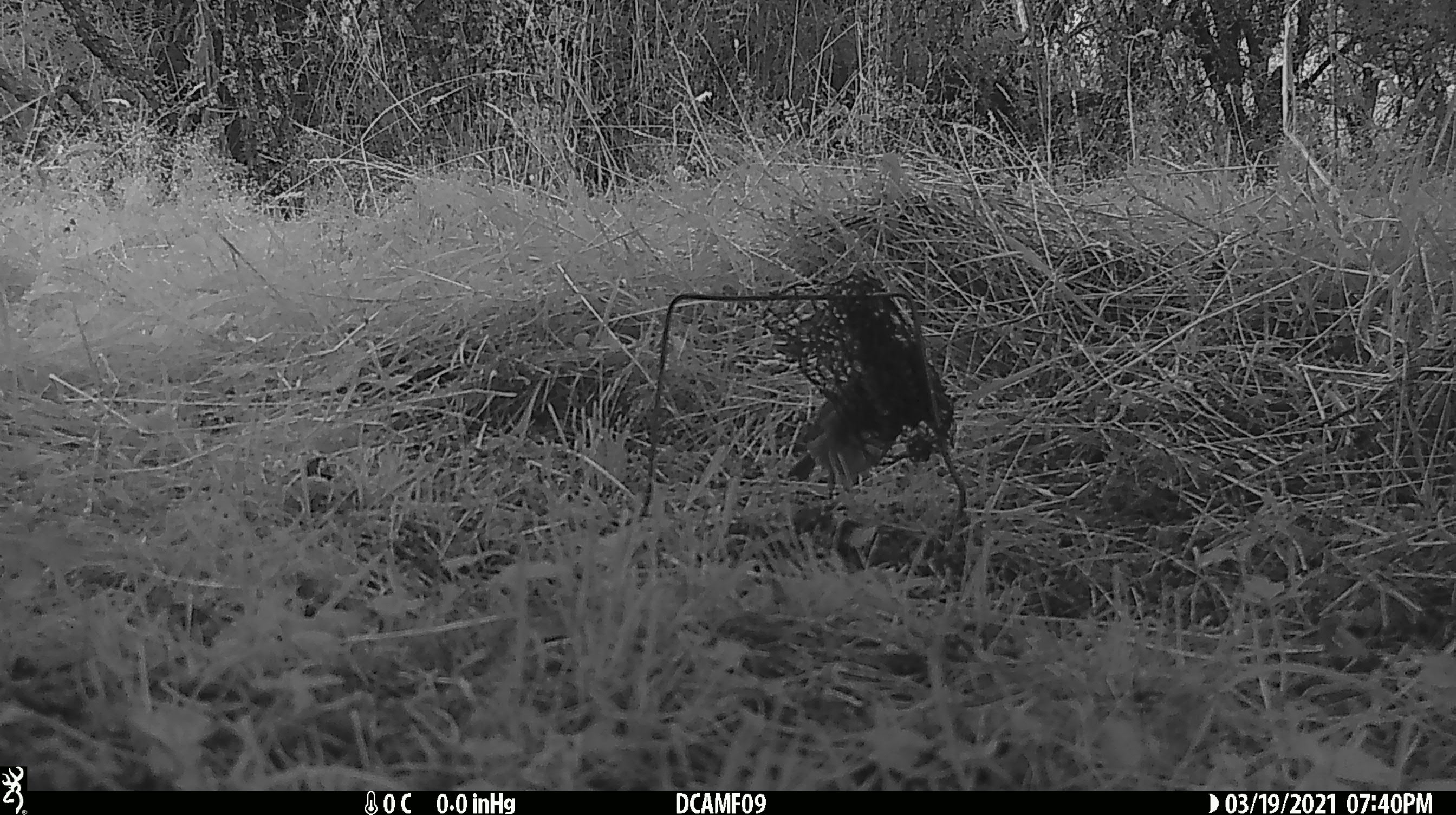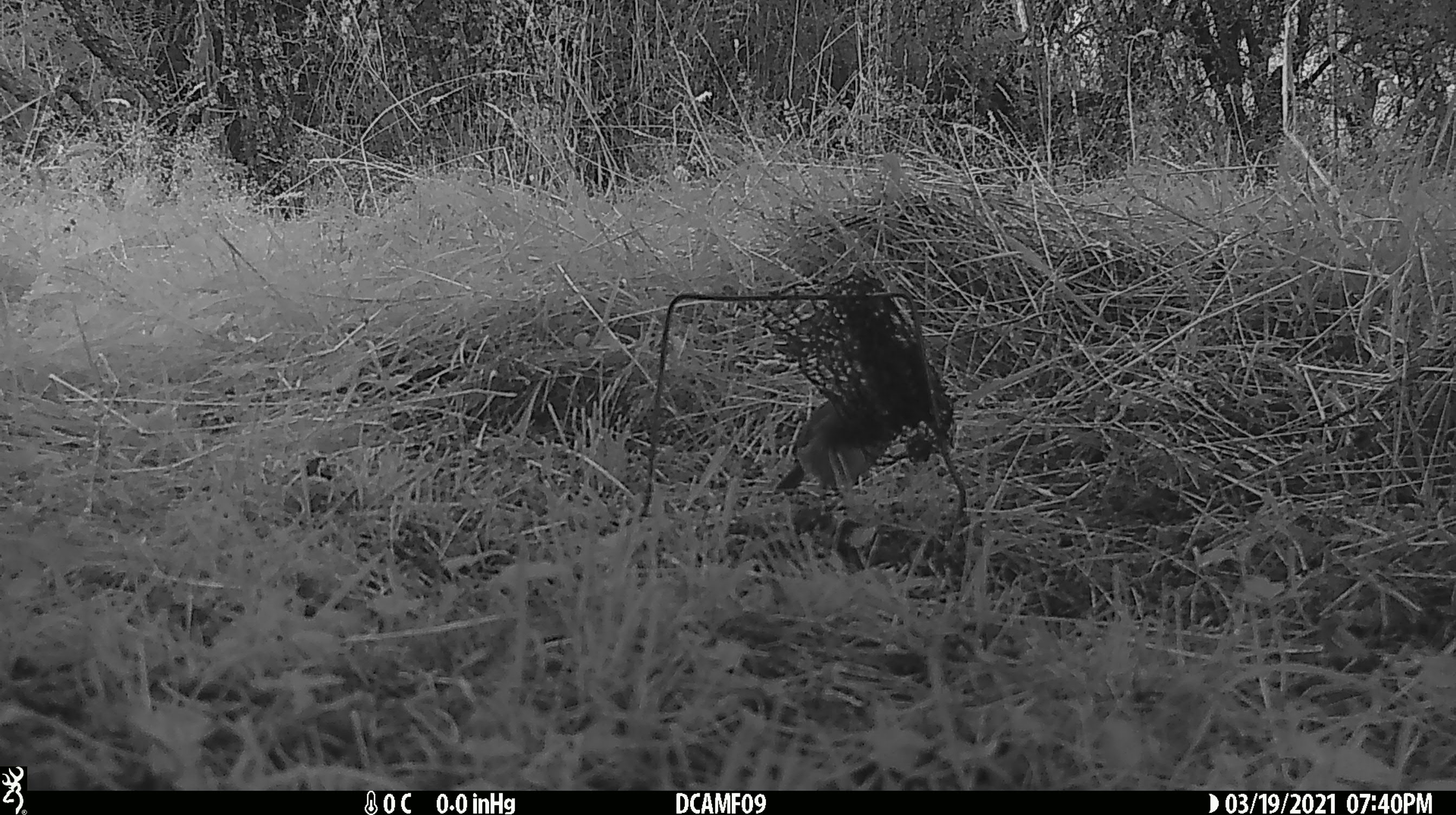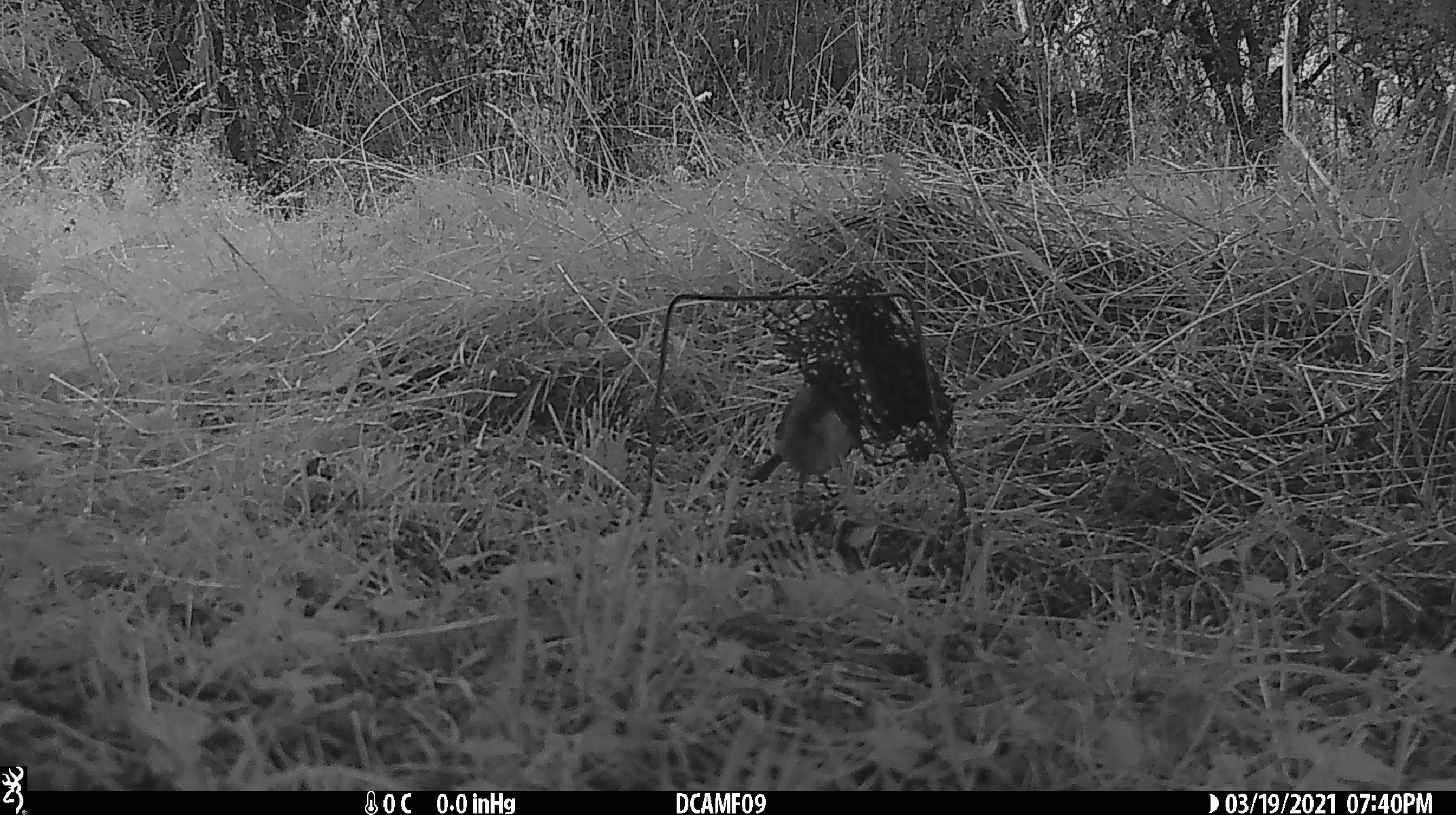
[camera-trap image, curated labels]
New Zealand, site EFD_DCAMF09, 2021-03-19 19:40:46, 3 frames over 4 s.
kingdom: Animalia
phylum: Chordata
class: Aves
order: Passeriformes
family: Petroicidae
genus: Petroica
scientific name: Petroica australis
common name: new zealand robin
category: robin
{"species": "robin (new zealand robin) (Petroica australis)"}